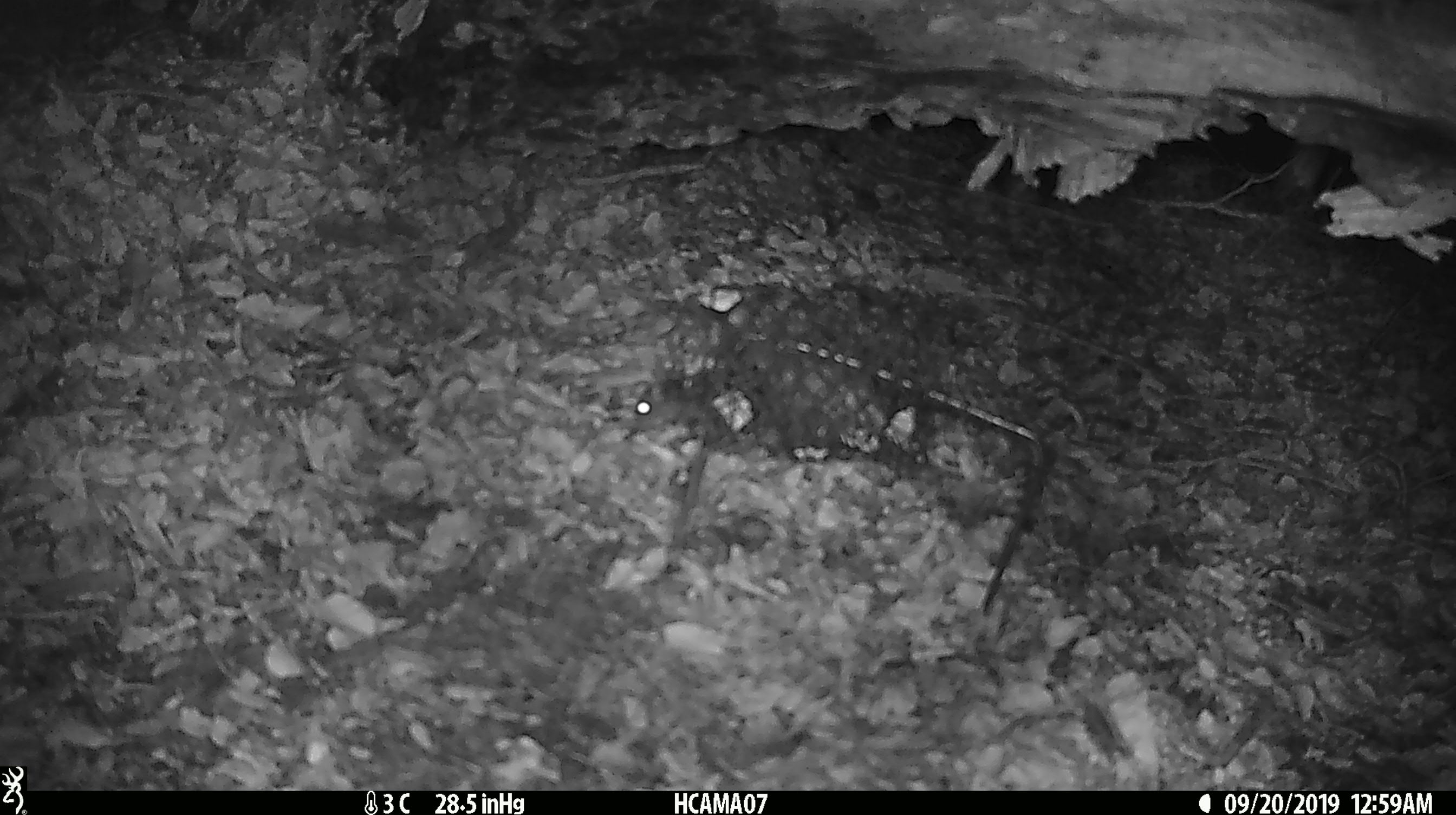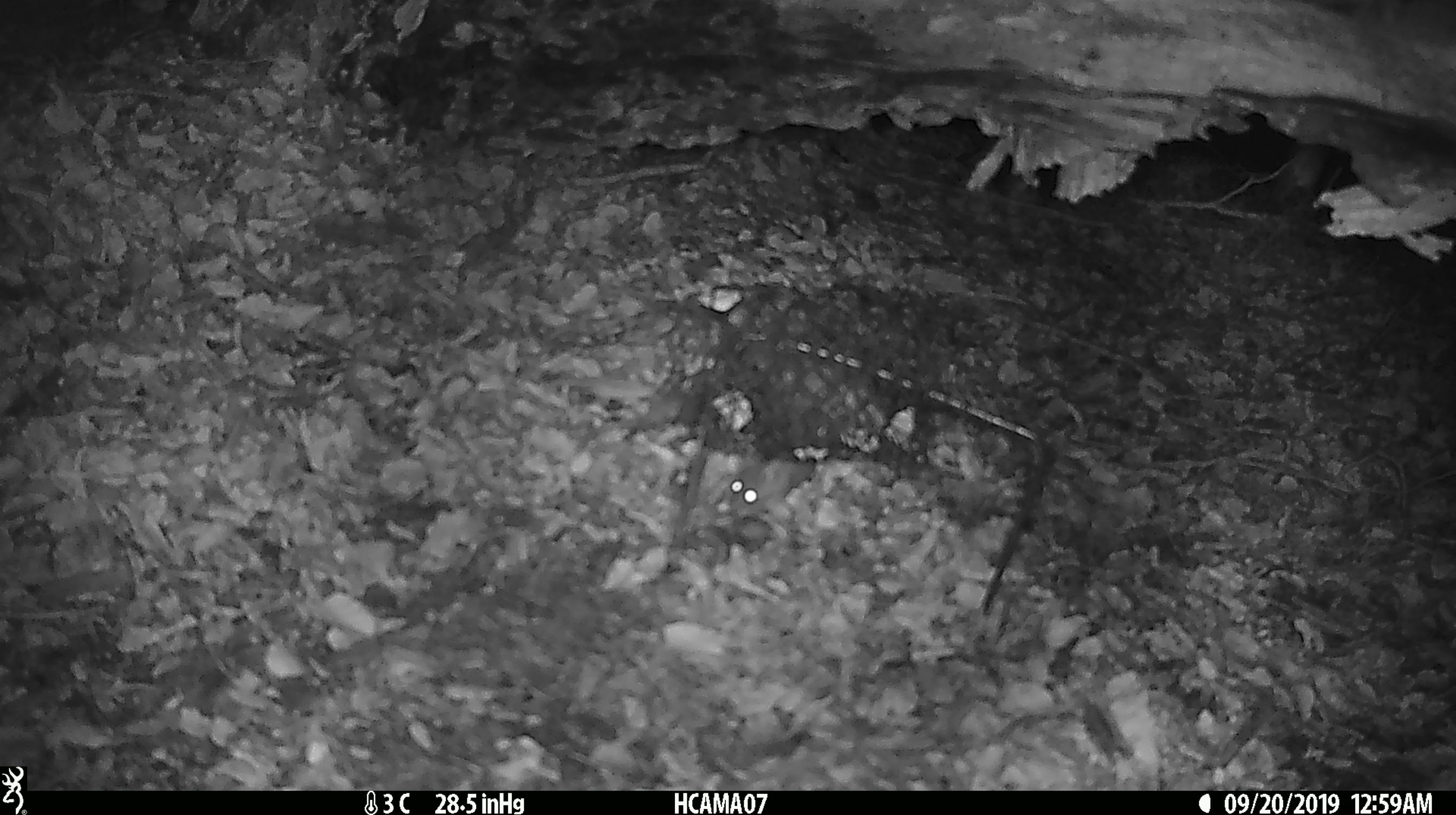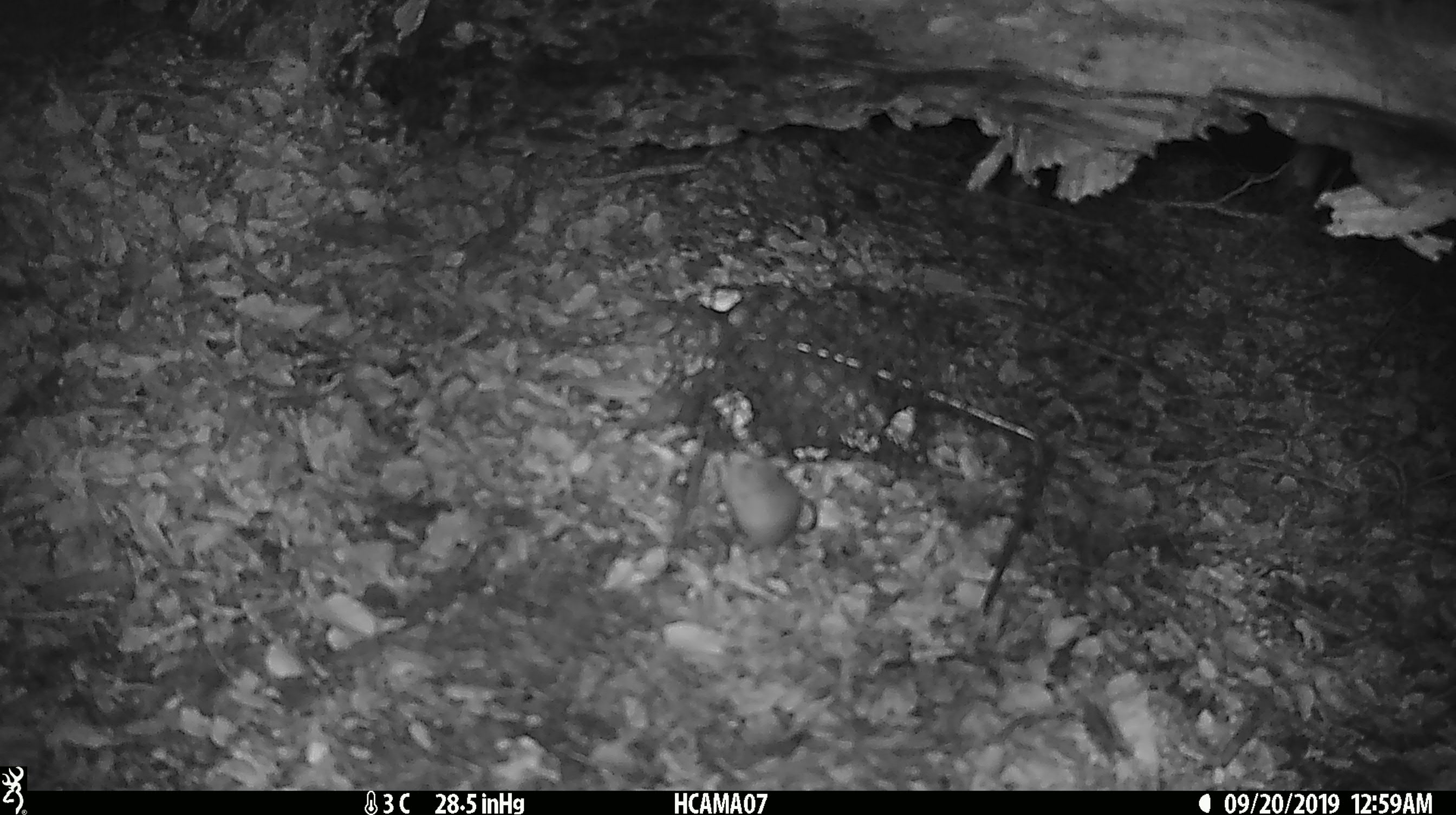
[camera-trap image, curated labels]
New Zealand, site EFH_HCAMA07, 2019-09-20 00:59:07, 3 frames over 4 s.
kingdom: Animalia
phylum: Chordata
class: Mammalia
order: Rodentia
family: Muridae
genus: Mus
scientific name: Mus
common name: mouse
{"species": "mouse (Mus)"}